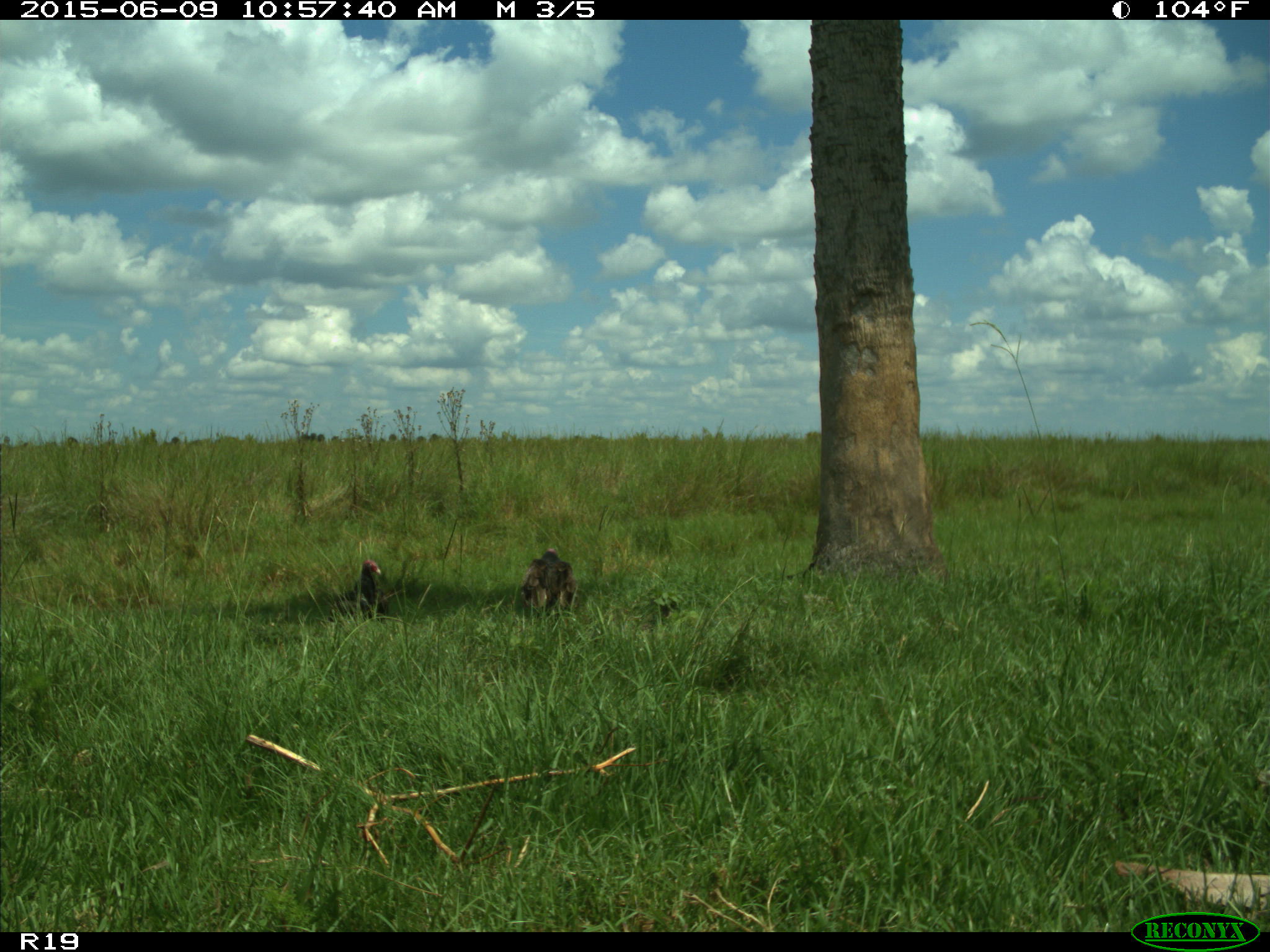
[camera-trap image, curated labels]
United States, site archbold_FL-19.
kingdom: Animalia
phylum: Chordata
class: Aves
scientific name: Aves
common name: birds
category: unidentified bird